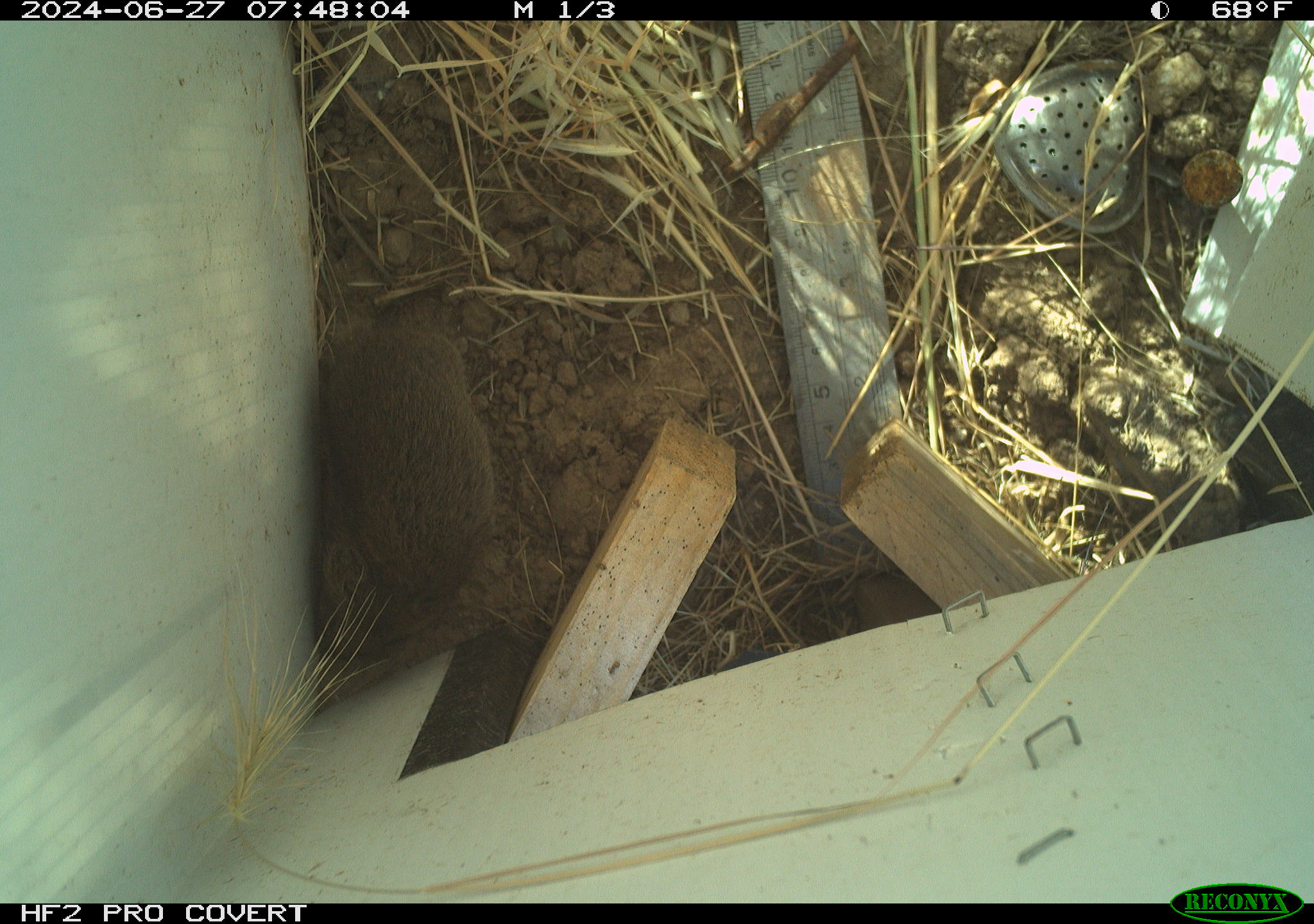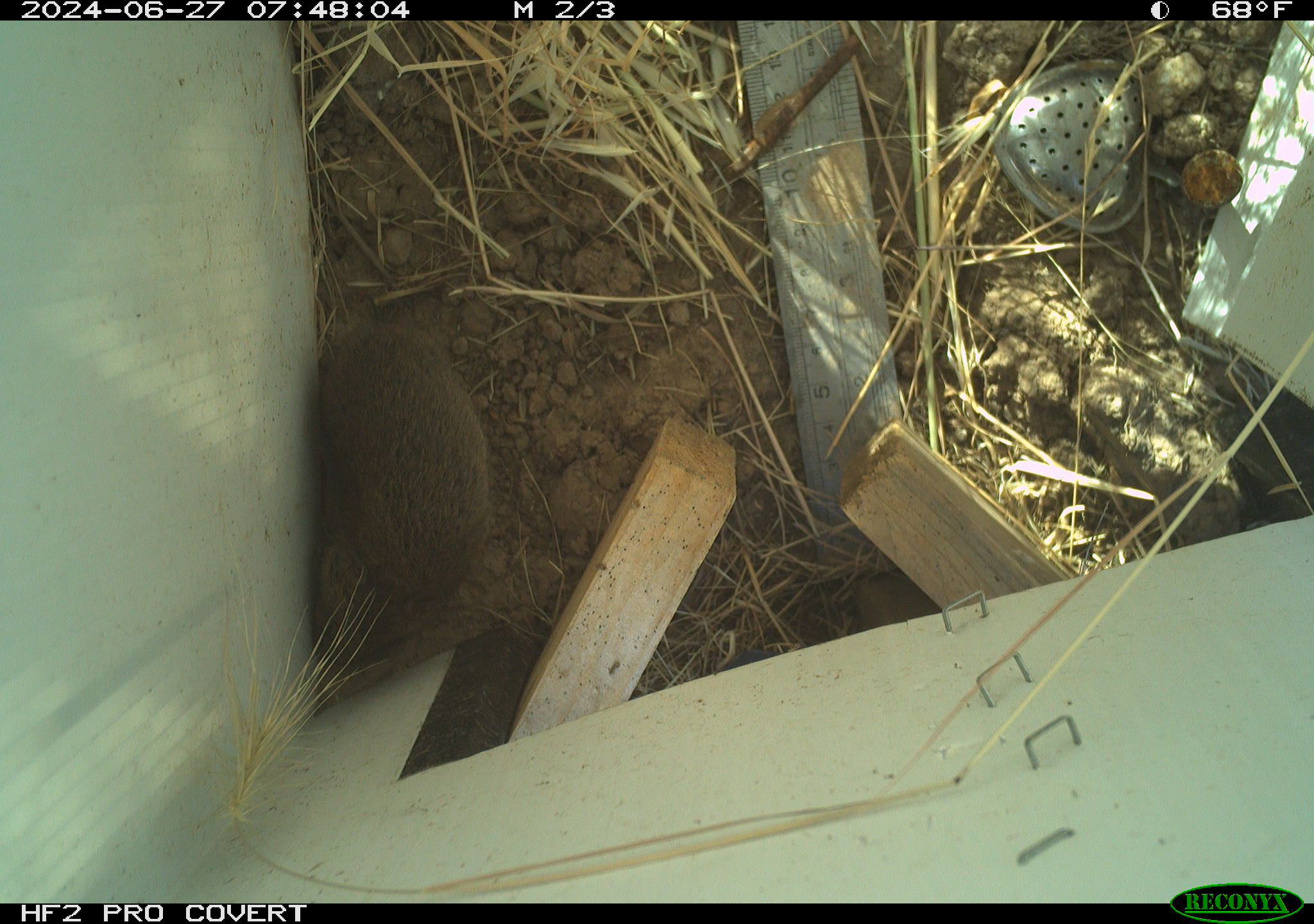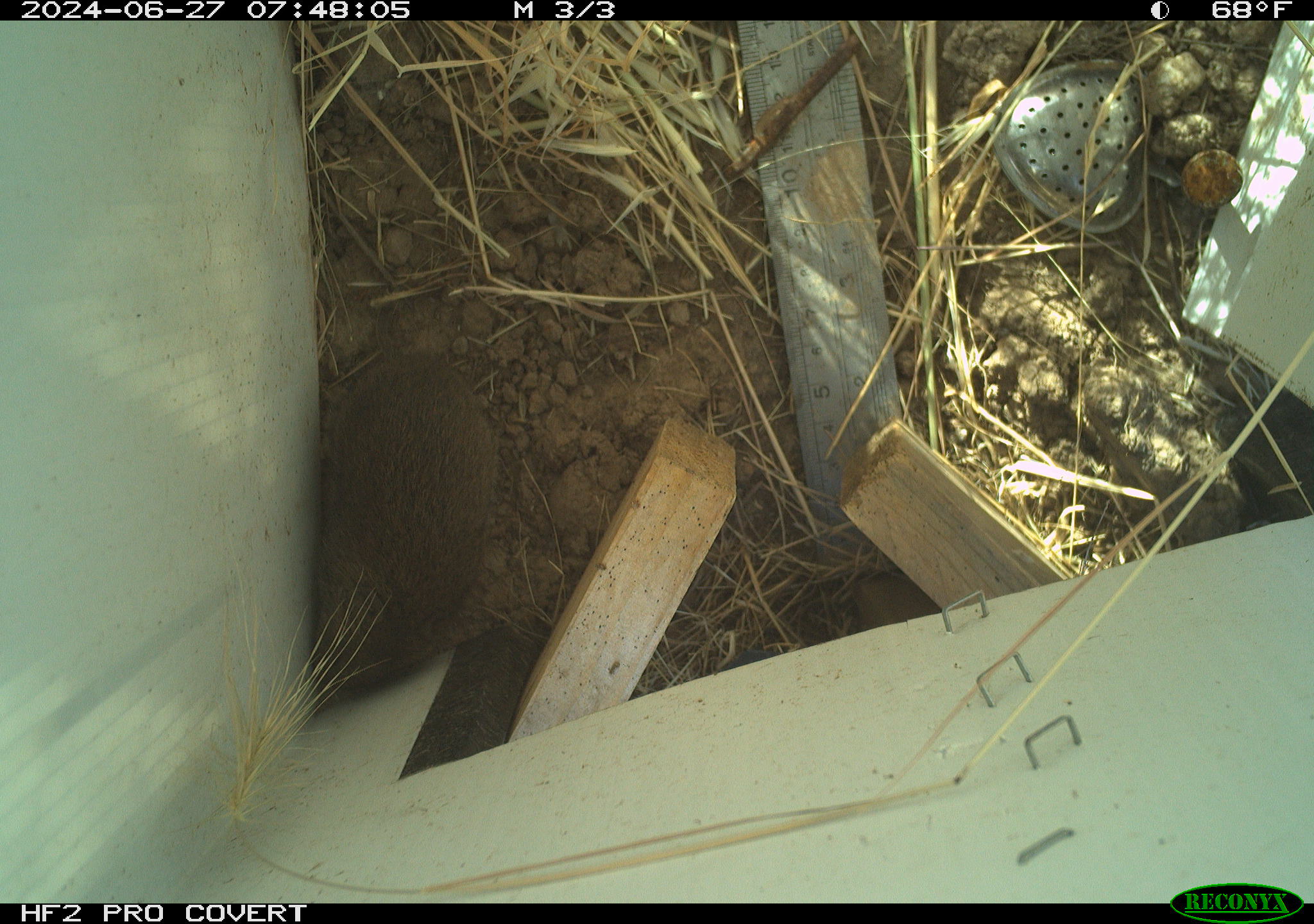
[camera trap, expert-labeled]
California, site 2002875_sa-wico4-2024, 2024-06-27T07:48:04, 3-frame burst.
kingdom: Animalia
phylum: Chordata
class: Mammalia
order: Rodentia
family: Cricetidae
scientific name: Arvicolinae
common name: voles, lemmings, and muskrats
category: arvicolinae subfamily